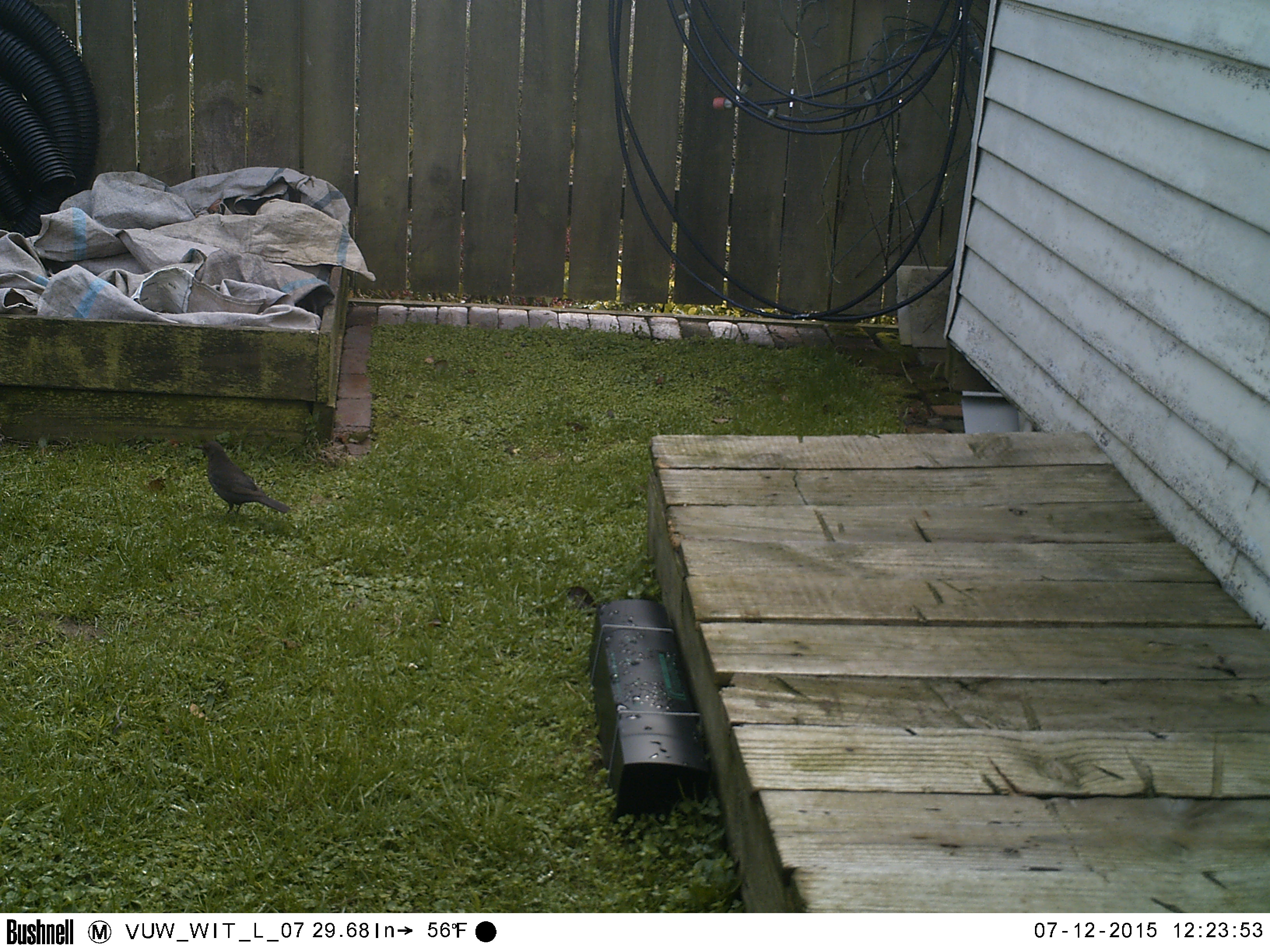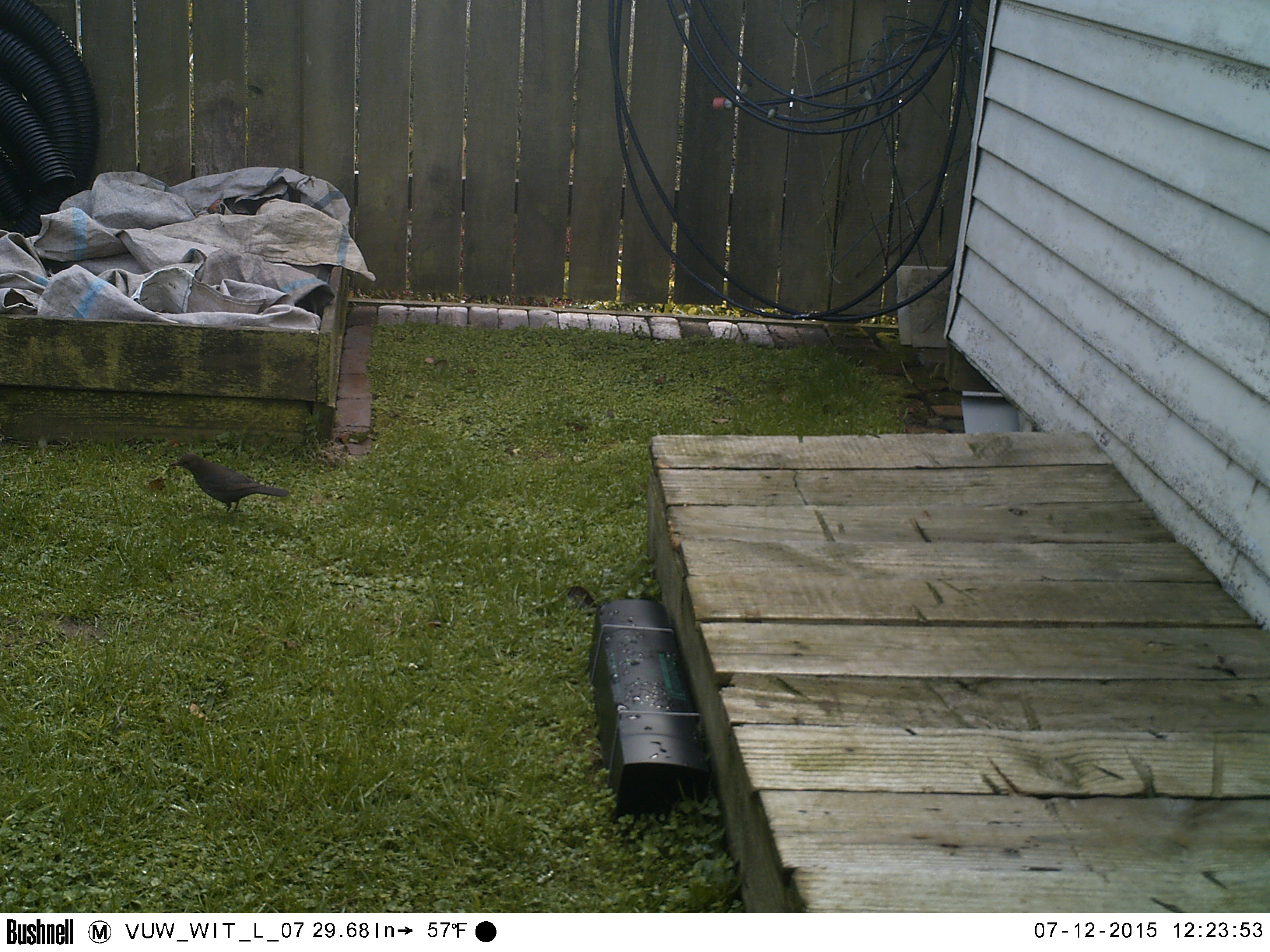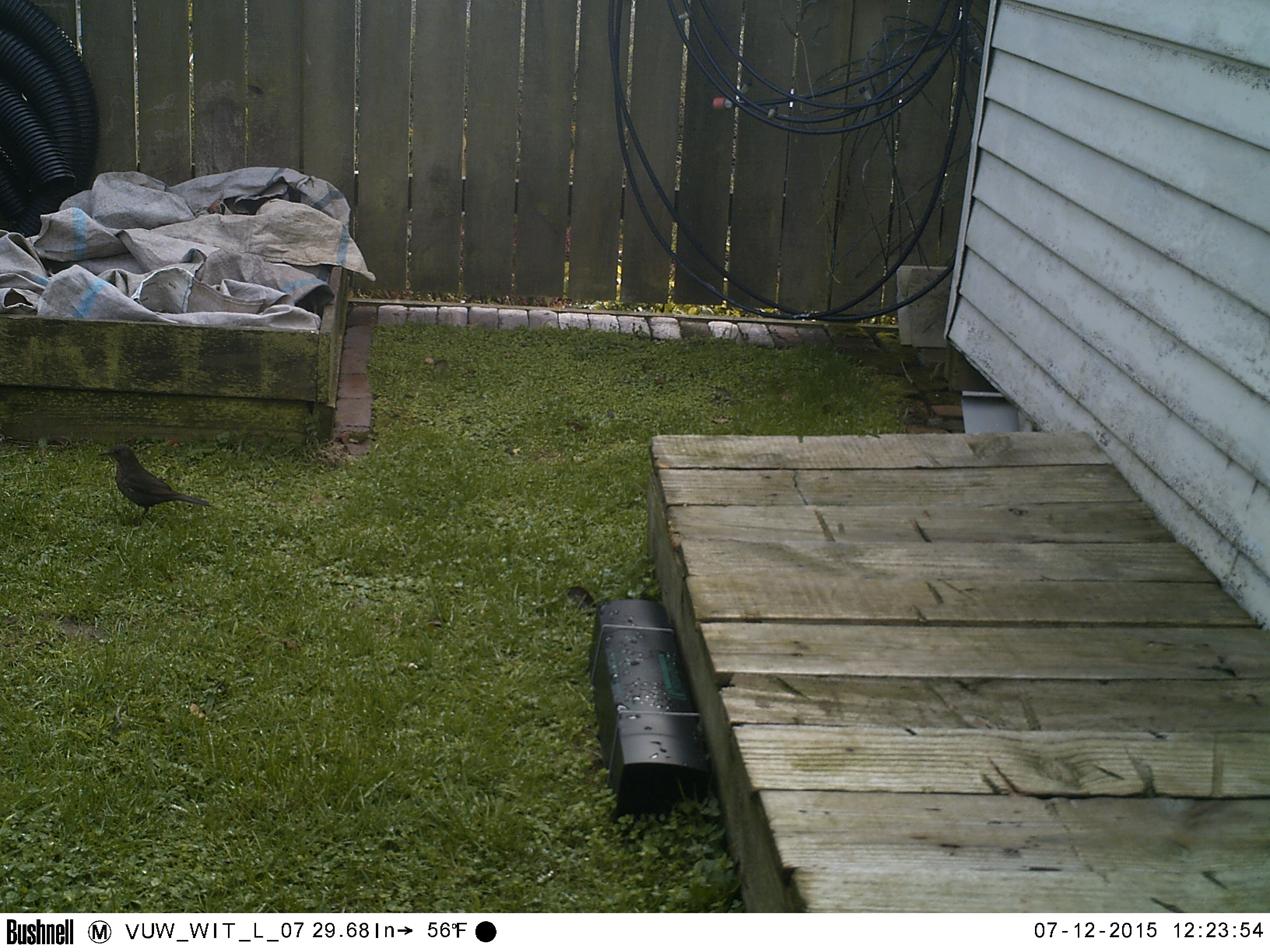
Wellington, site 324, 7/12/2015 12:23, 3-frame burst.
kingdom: Animalia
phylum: Chordata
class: Aves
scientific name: Aves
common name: bird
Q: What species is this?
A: Bird (Aves).